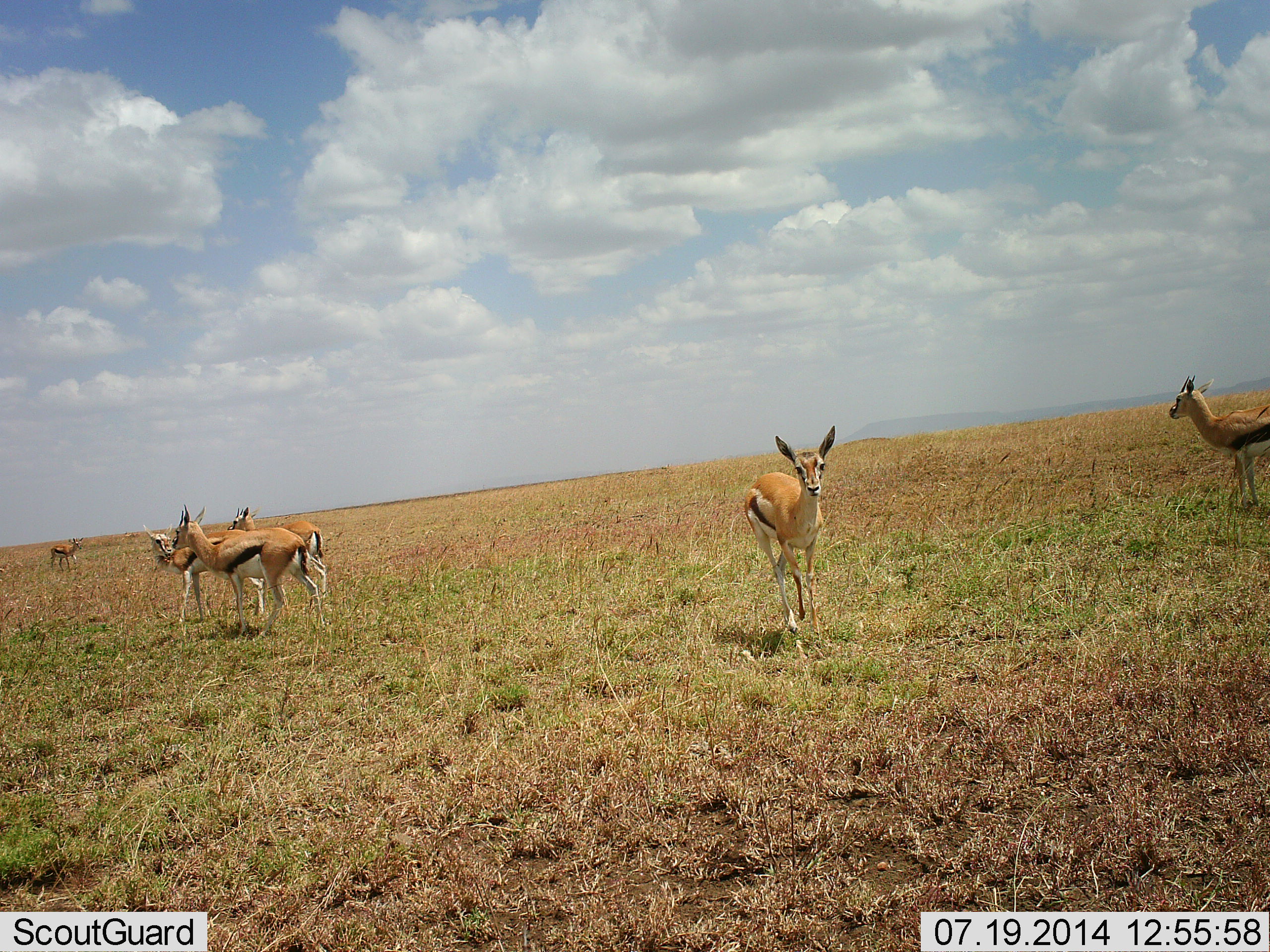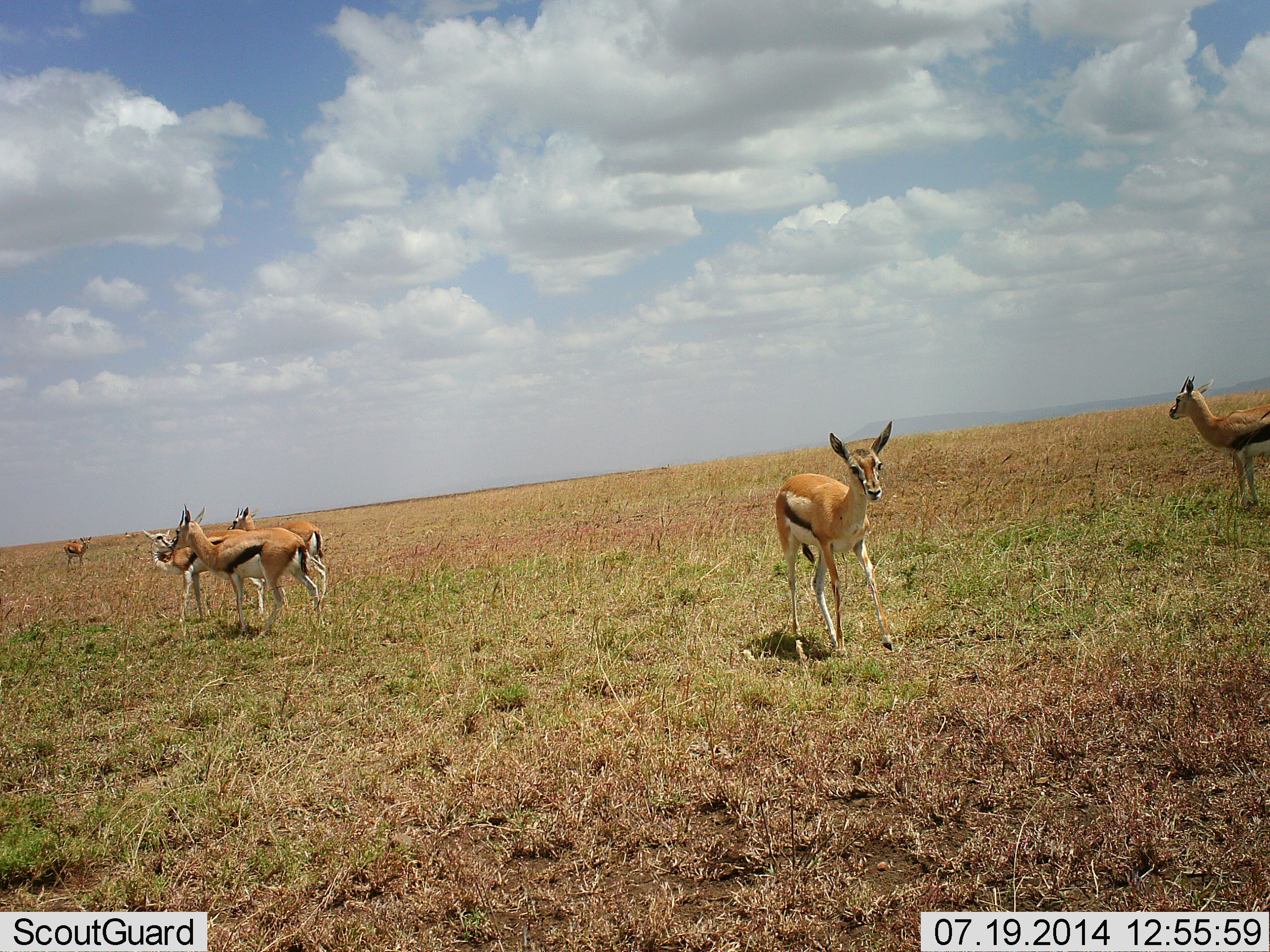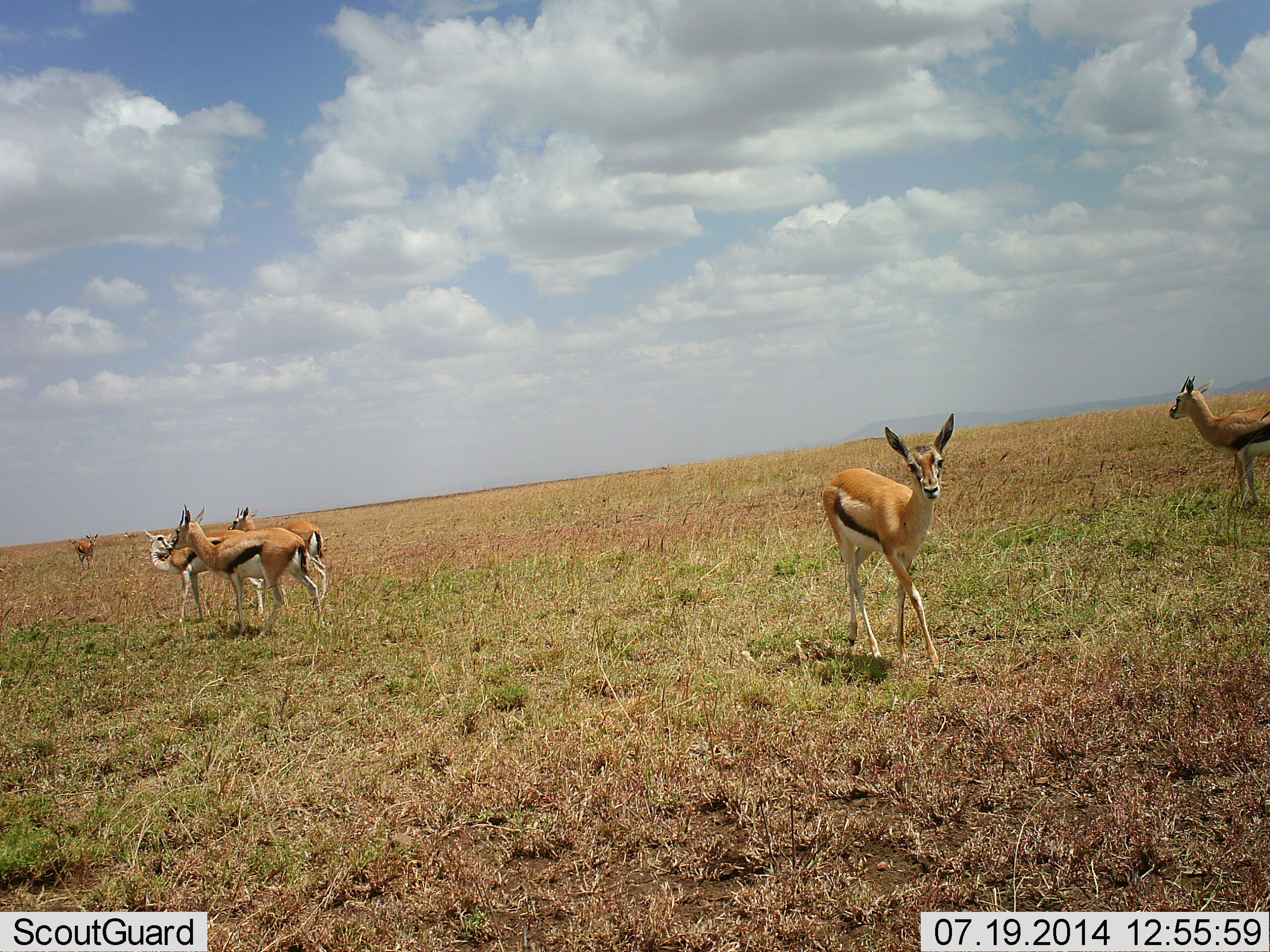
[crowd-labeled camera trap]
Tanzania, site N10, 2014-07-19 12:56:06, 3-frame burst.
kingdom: Animalia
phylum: Chordata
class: Mammalia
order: Artiodactyla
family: Bovidae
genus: Eudorcas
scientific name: Eudorcas thomsonii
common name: thomson's gazelle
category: gazellethomsons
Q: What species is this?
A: Gazellethomsons (thomson's gazelle) (Eudorcas thomsonii).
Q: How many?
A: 6.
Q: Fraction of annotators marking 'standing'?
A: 80%.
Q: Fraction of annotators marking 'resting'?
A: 10%.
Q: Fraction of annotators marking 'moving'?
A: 60%.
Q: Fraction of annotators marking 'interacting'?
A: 20%.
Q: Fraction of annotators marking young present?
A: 0%.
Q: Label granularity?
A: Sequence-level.